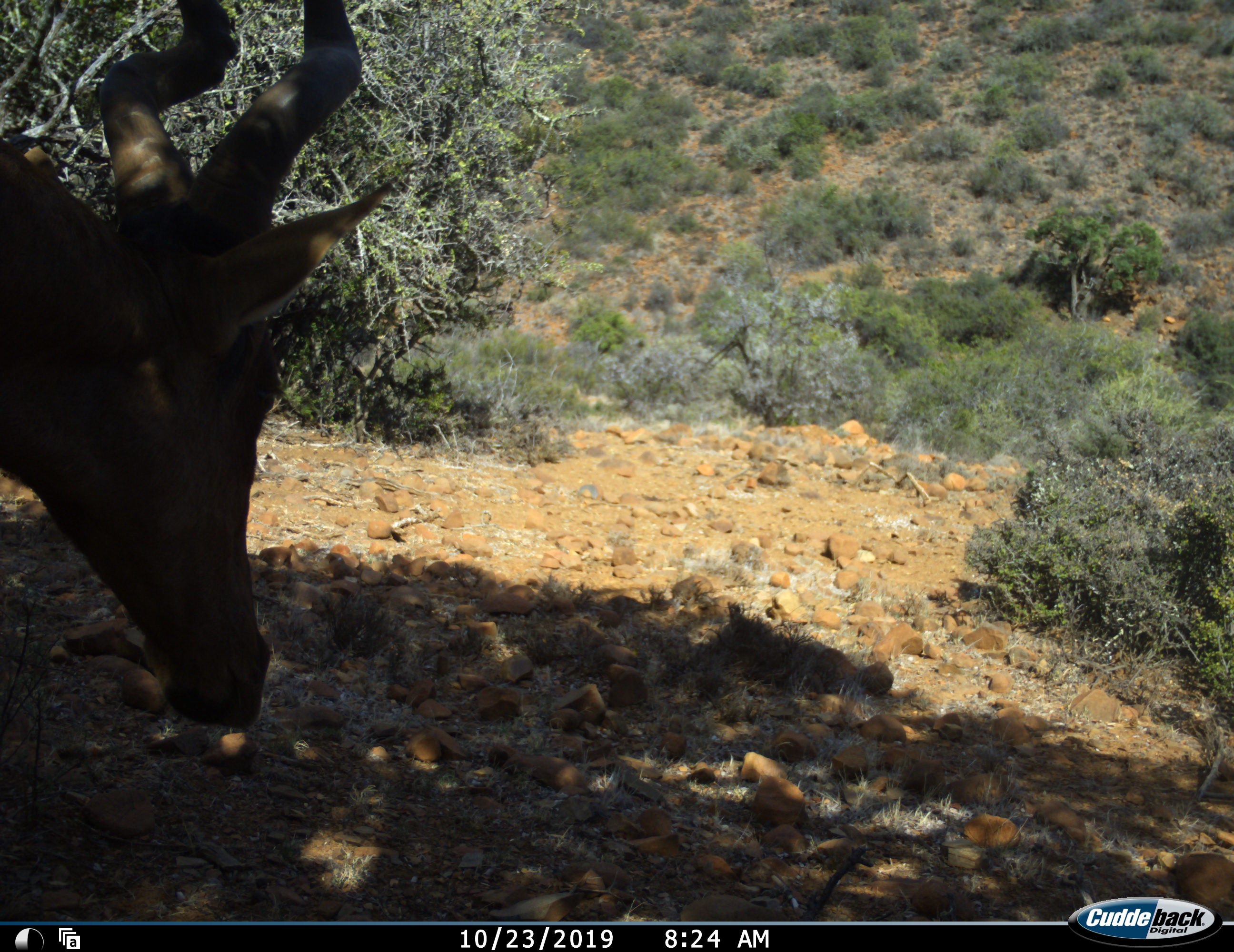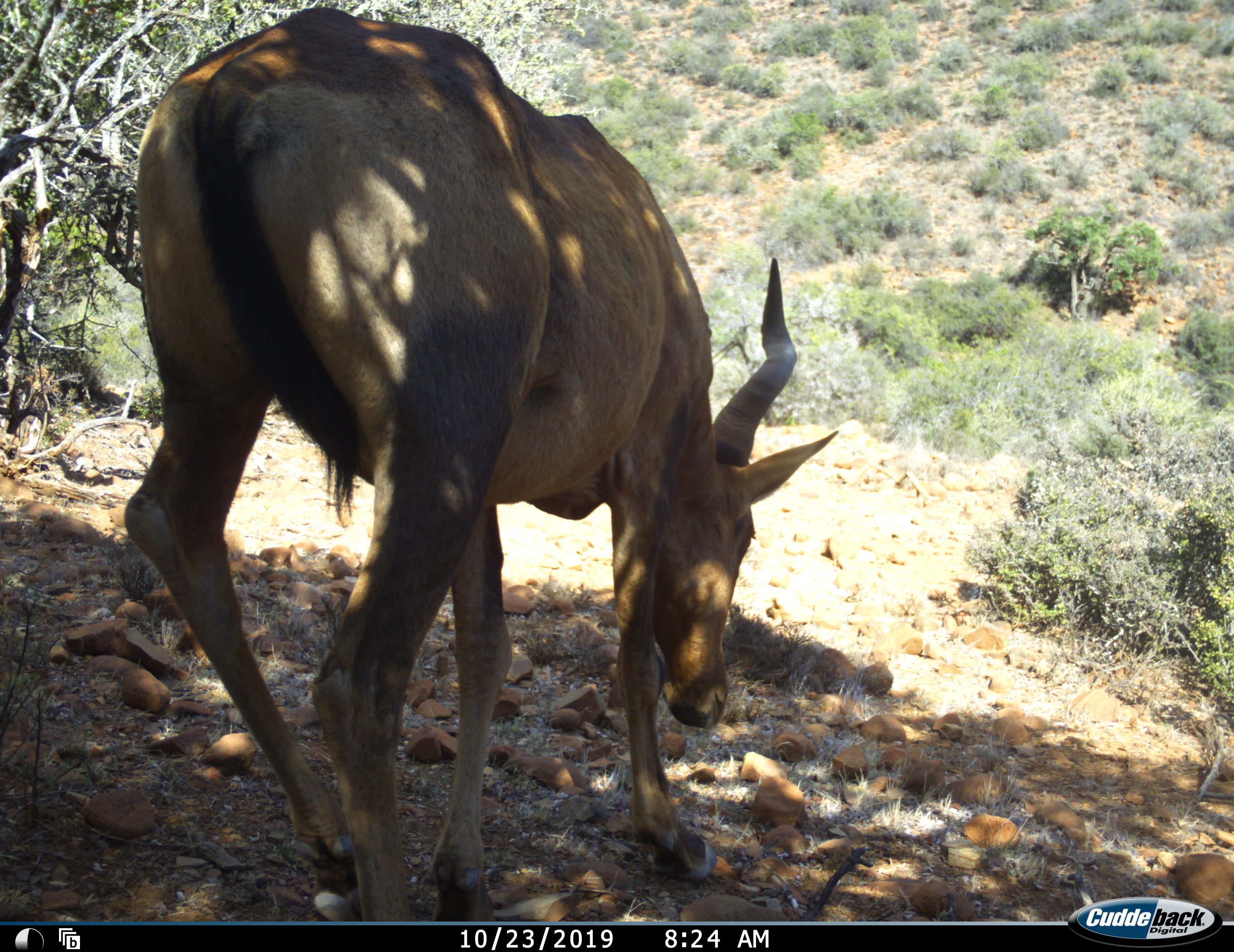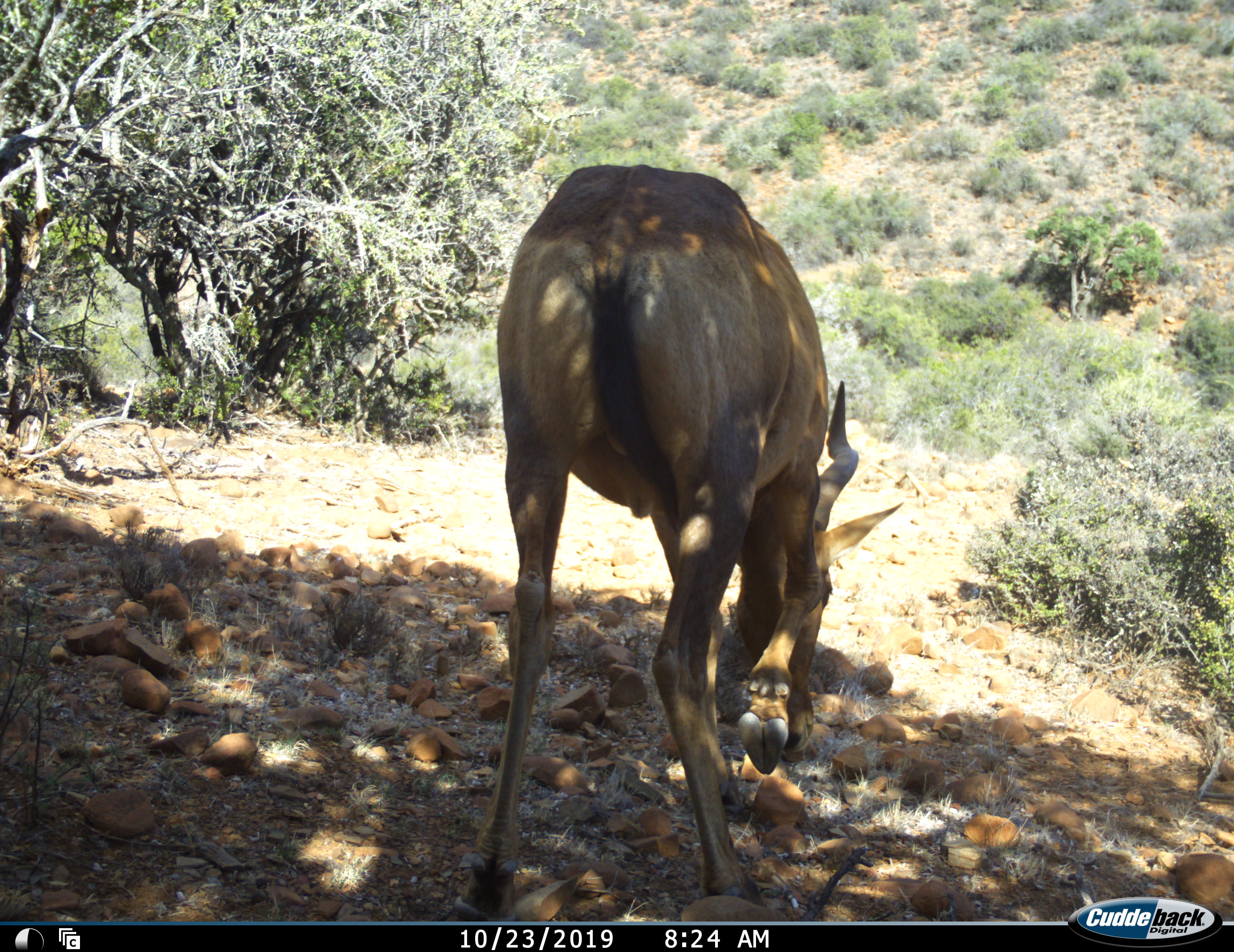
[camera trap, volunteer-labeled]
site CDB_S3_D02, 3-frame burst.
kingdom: Animalia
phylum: Chordata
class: Mammalia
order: Artiodactyla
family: Bovidae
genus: Alcelaphus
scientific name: Alcelaphus buselaphus caama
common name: red hartebeest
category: hartebeestred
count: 1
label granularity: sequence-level